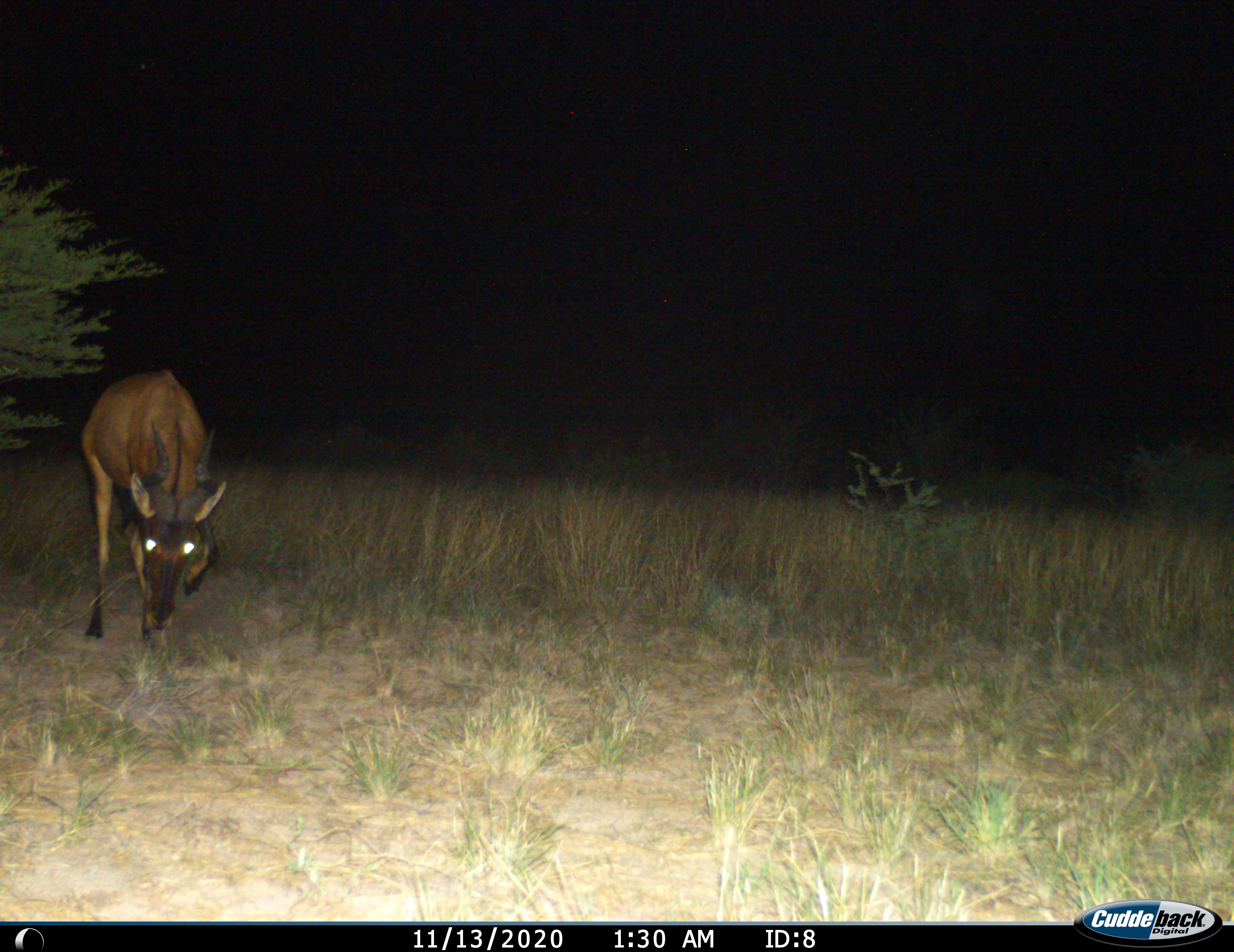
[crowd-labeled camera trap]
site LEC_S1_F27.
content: unidentified animal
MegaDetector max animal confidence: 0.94